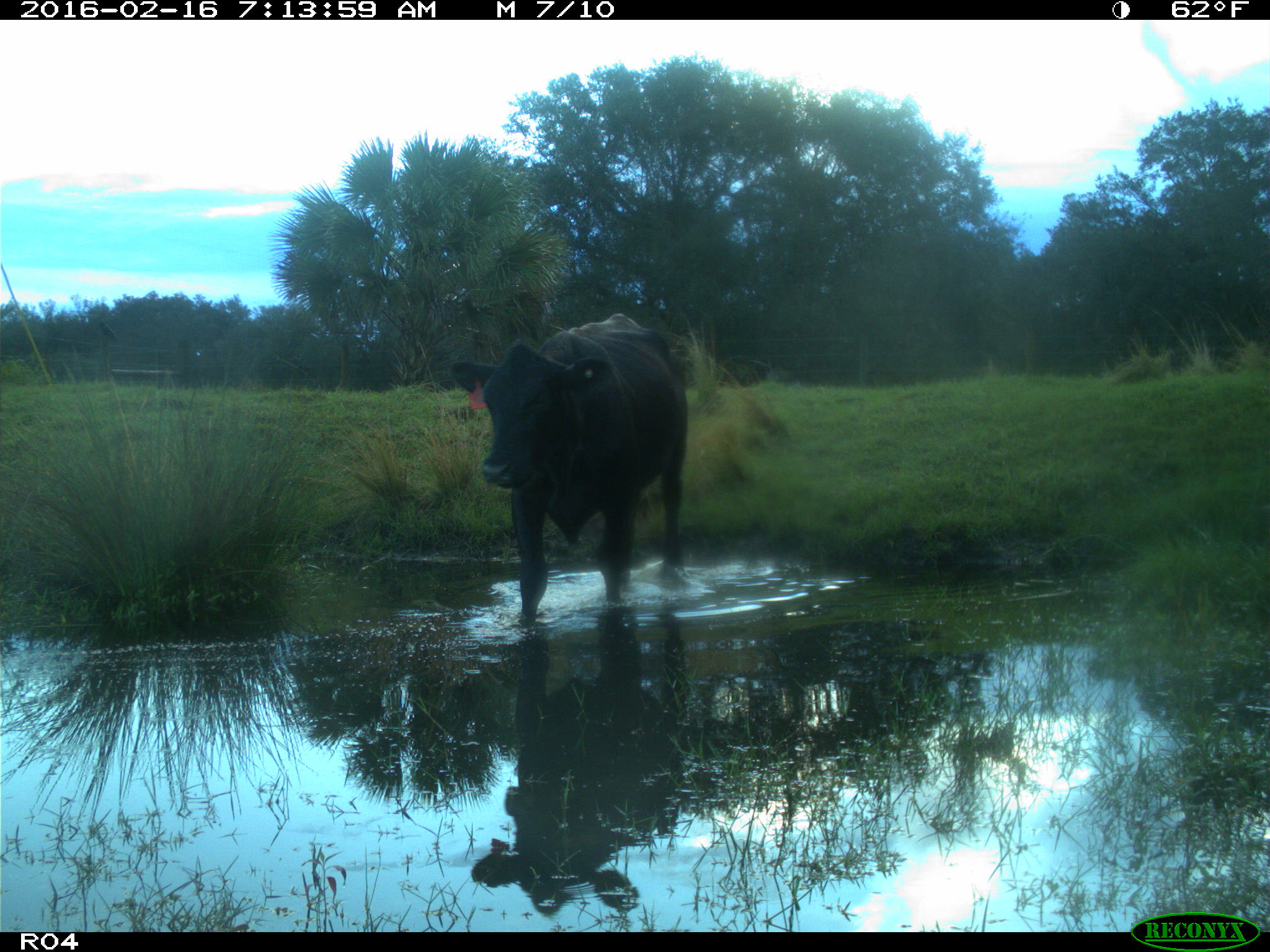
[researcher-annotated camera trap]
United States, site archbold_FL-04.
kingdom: Animalia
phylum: Chordata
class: Mammalia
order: Artiodactyla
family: Bovidae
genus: Bos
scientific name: Bos taurus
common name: domestic cow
Bos taurus (domestic cow).